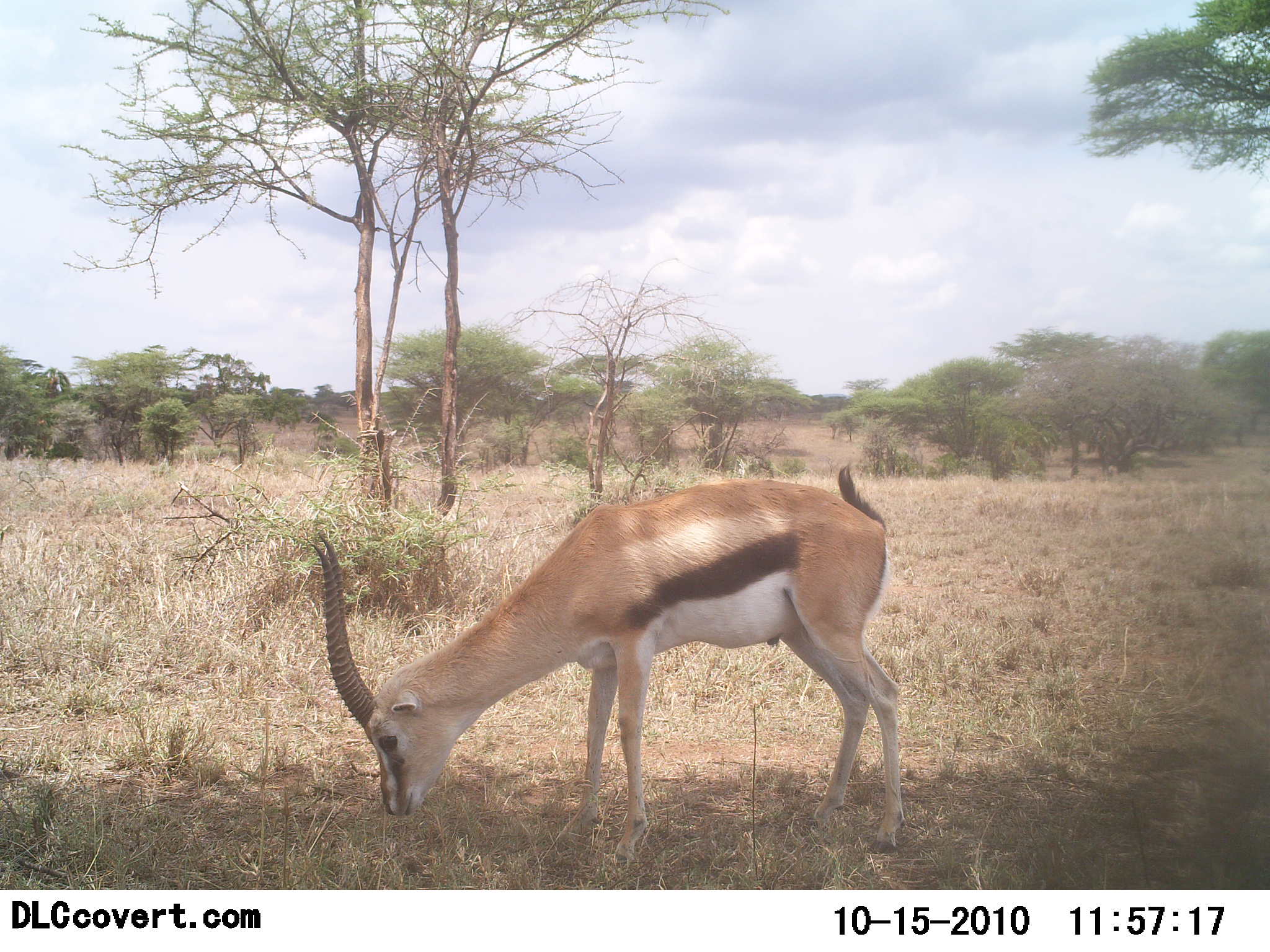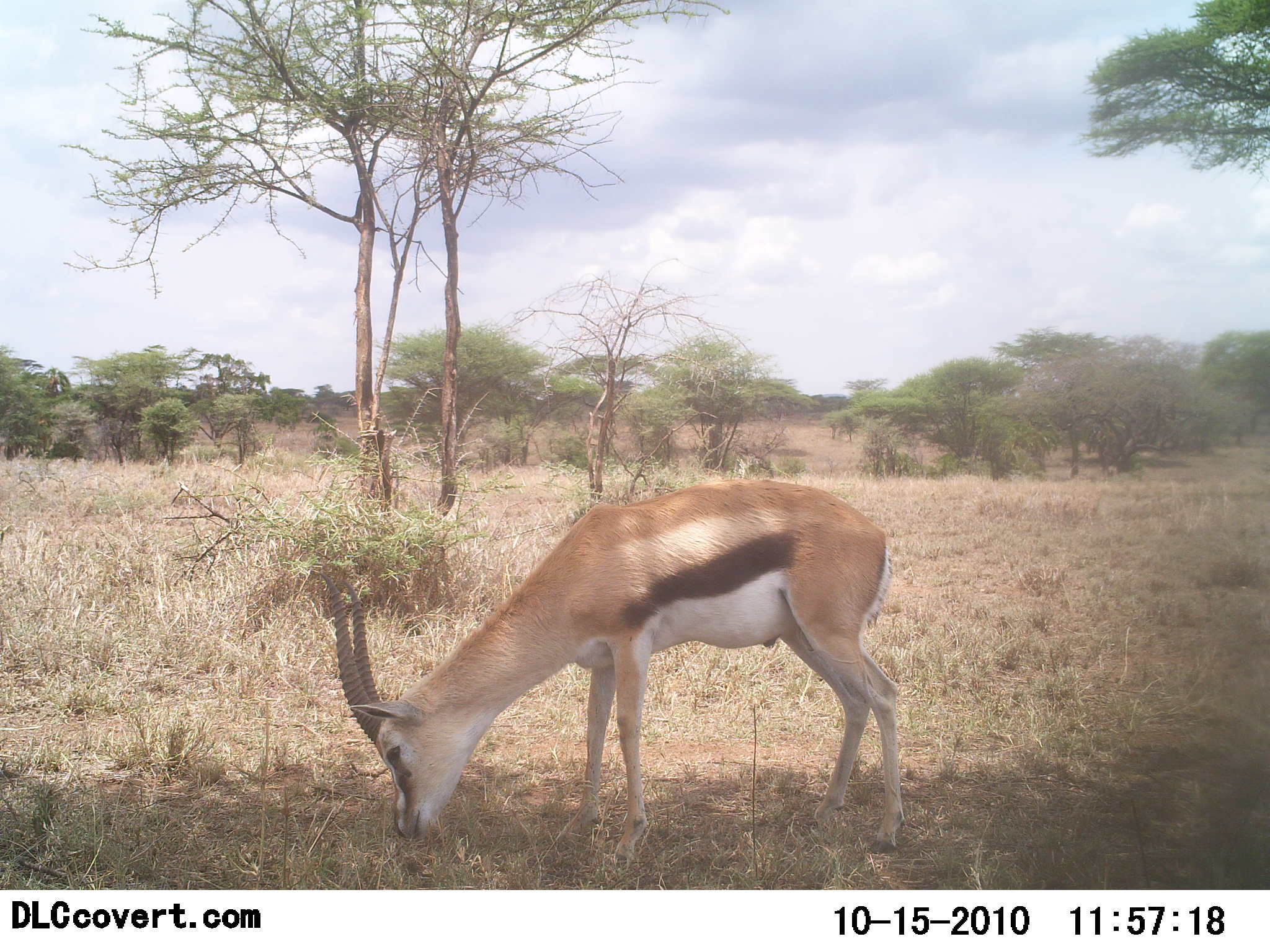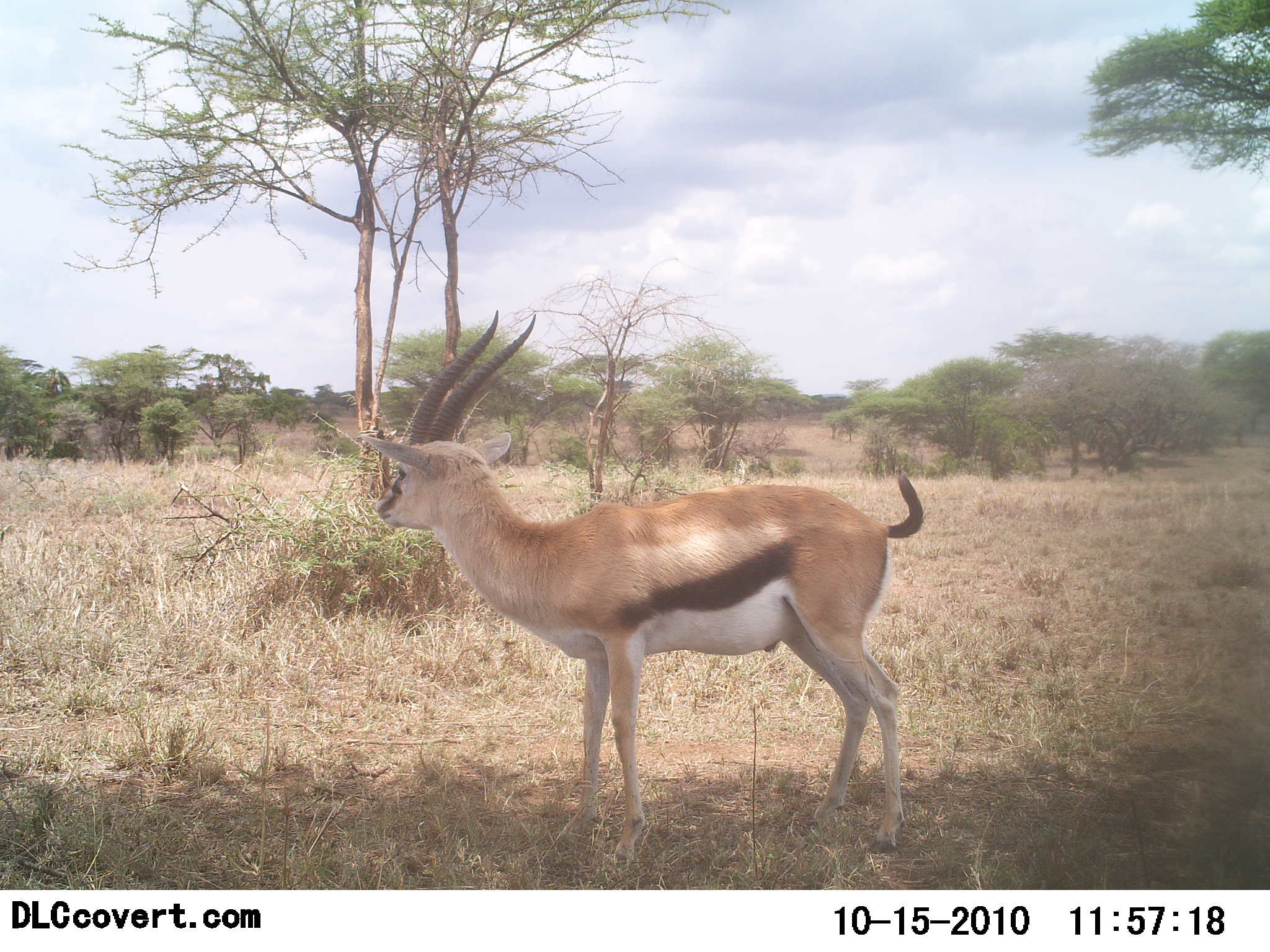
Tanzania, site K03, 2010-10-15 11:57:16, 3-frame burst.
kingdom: Animalia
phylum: Chordata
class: Mammalia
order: Artiodactyla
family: Bovidae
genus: Eudorcas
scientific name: Eudorcas thomsonii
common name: thomson's gazelle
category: gazellethomsons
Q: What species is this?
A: Gazellethomsons (thomson's gazelle) (Eudorcas thomsonii).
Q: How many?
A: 1.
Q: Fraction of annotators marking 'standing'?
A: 33%.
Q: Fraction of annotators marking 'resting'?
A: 0%.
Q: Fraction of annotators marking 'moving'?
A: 0%.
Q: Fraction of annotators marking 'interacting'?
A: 0%.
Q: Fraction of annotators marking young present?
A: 0%.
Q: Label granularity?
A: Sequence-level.